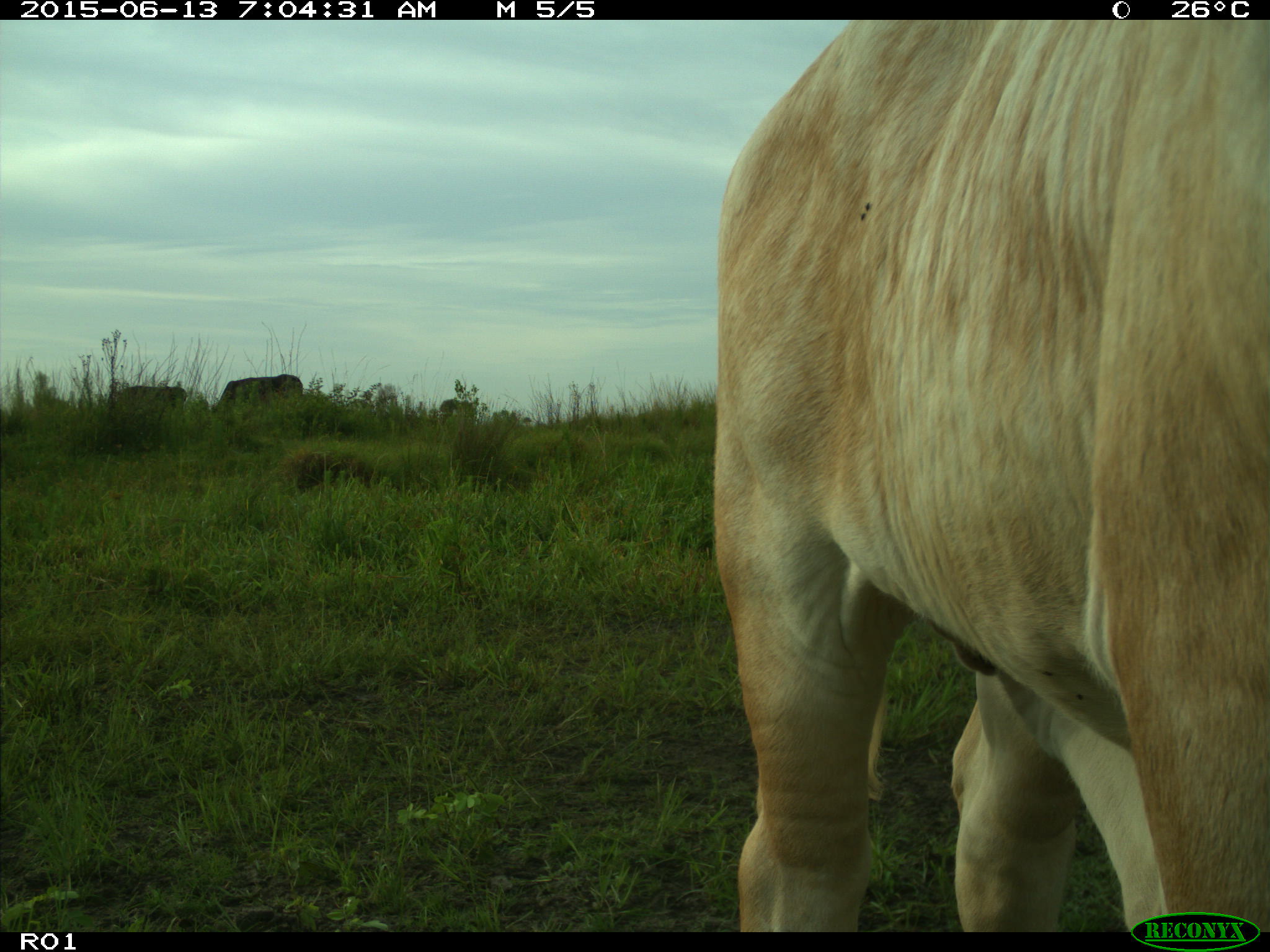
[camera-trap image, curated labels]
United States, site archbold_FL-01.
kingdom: Animalia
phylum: Chordata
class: Mammalia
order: Artiodactyla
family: Bovidae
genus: Bos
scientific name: Bos taurus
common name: domestic cow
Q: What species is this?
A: Bos taurus (domestic cow).